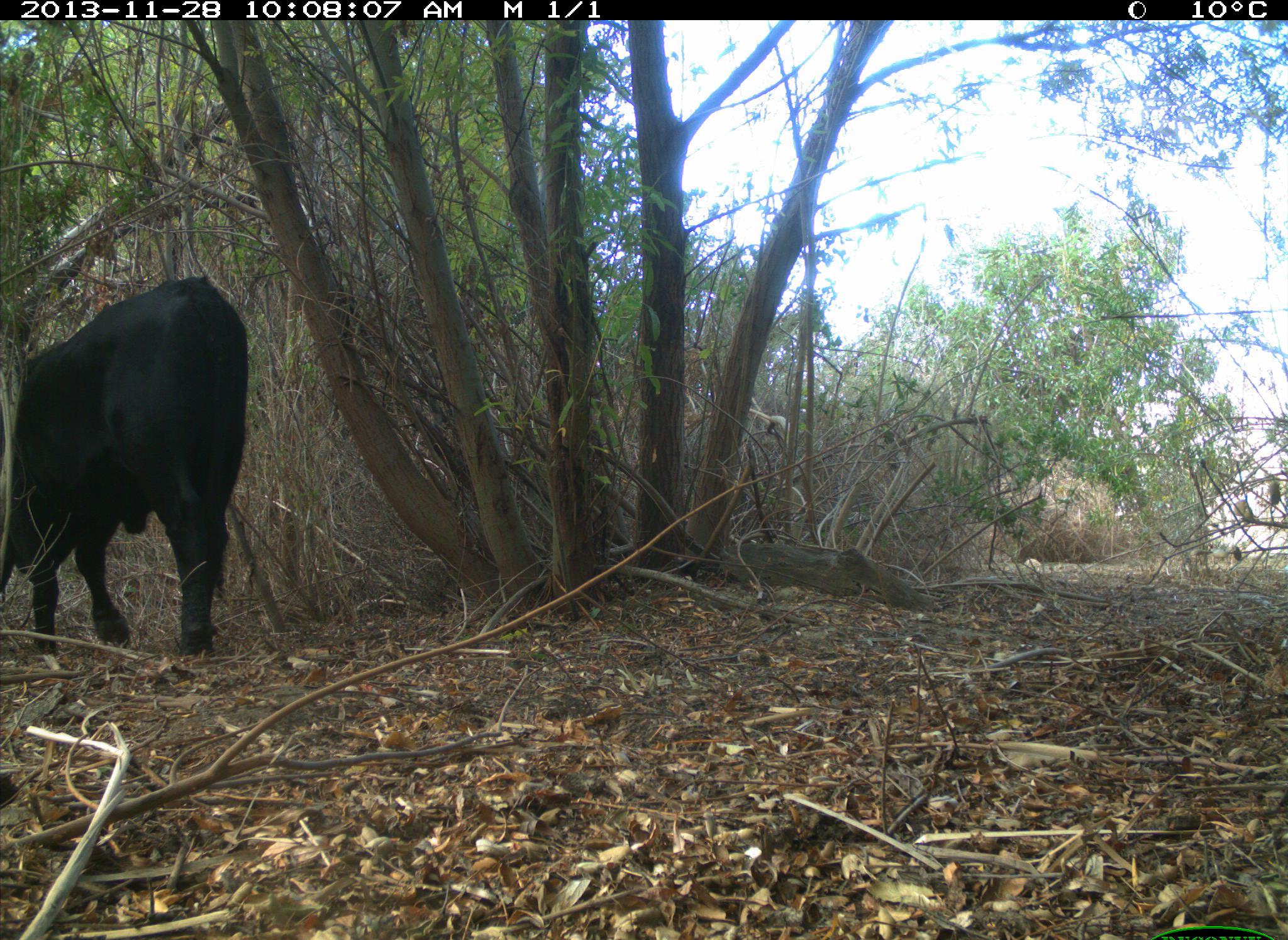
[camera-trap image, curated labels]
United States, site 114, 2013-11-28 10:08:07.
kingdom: Animalia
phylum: Chordata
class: Mammalia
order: Artiodactyla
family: Bovidae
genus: Bos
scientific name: Bos taurus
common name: cow